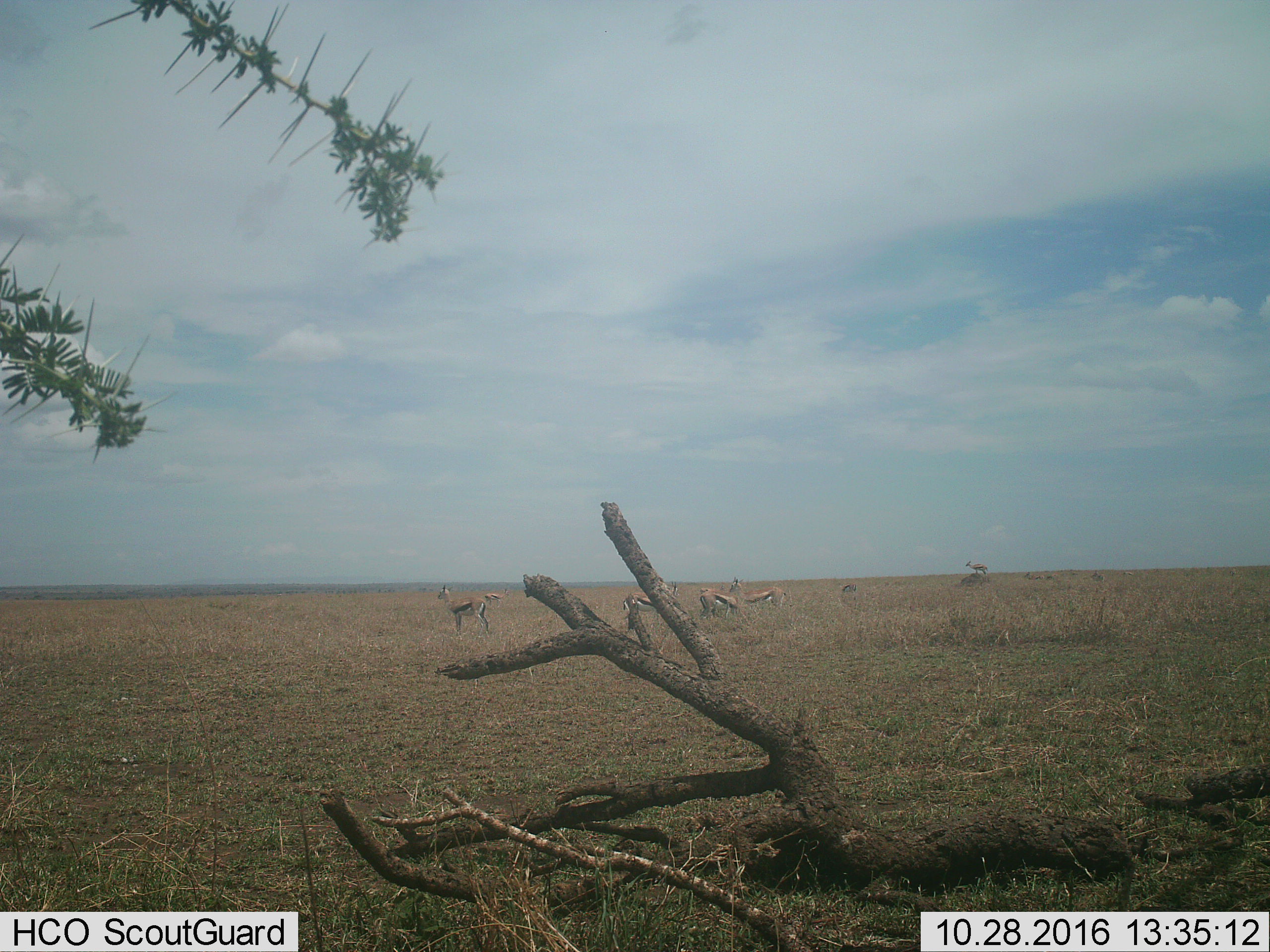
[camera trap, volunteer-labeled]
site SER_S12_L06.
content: unidentified animal